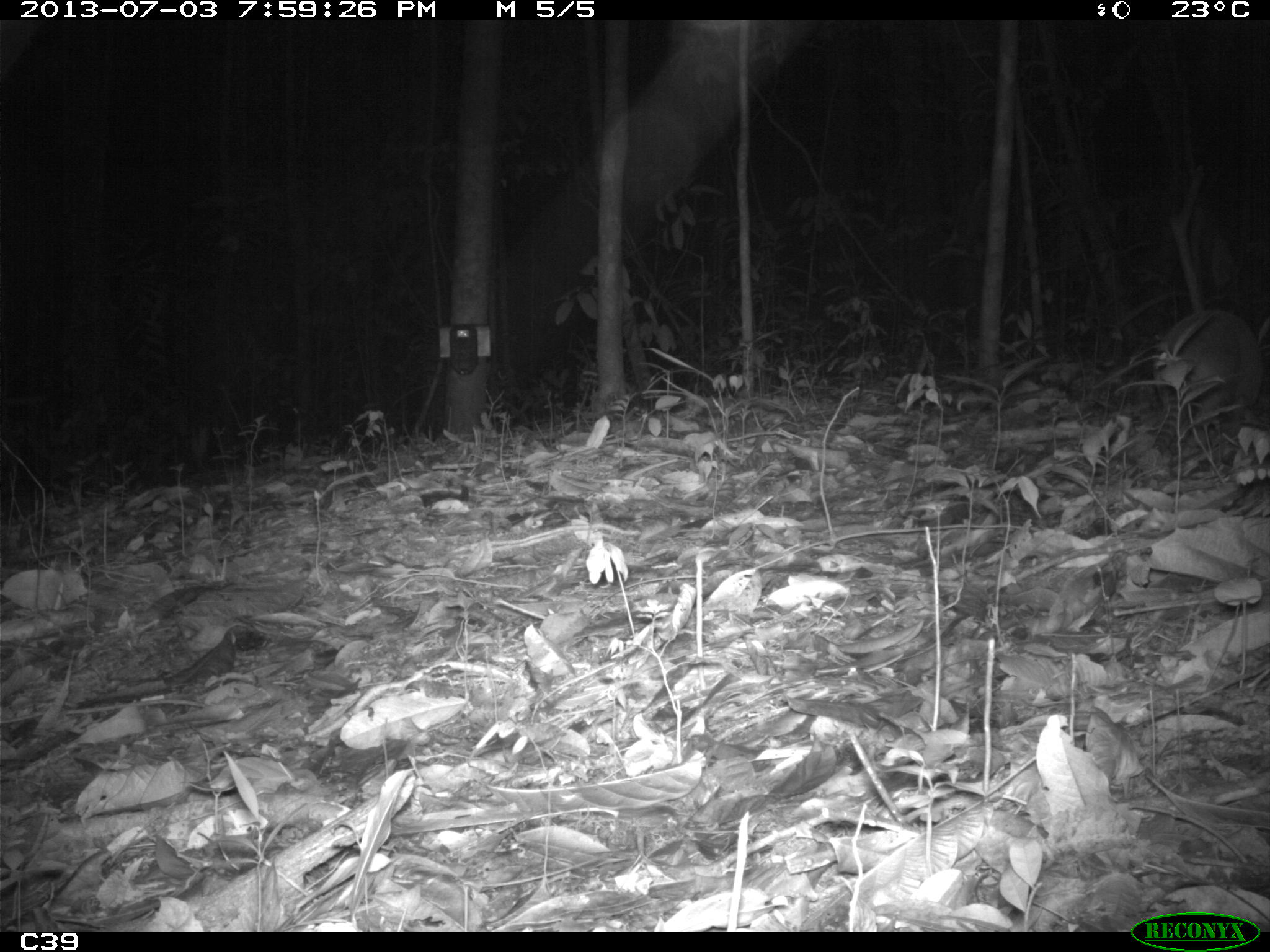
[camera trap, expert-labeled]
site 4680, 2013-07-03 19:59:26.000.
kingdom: Animalia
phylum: Chordata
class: Mammalia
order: Cingulata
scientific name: Cingulata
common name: armadillo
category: unknown armadillo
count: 1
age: adult